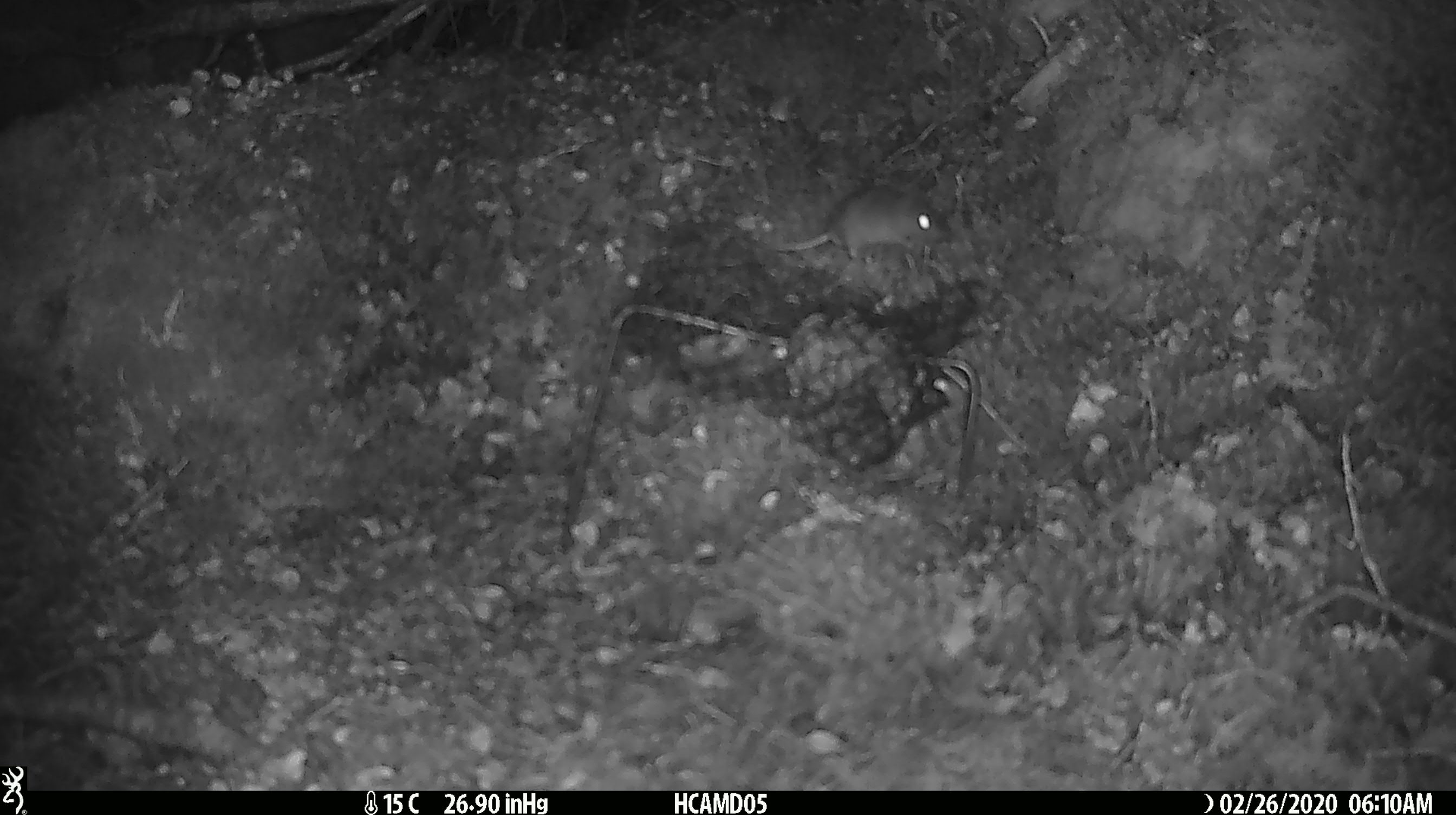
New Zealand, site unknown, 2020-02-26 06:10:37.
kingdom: Animalia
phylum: Chordata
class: Mammalia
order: Rodentia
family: Muridae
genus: Mus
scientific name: Mus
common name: mouse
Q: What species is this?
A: Mouse (Mus).